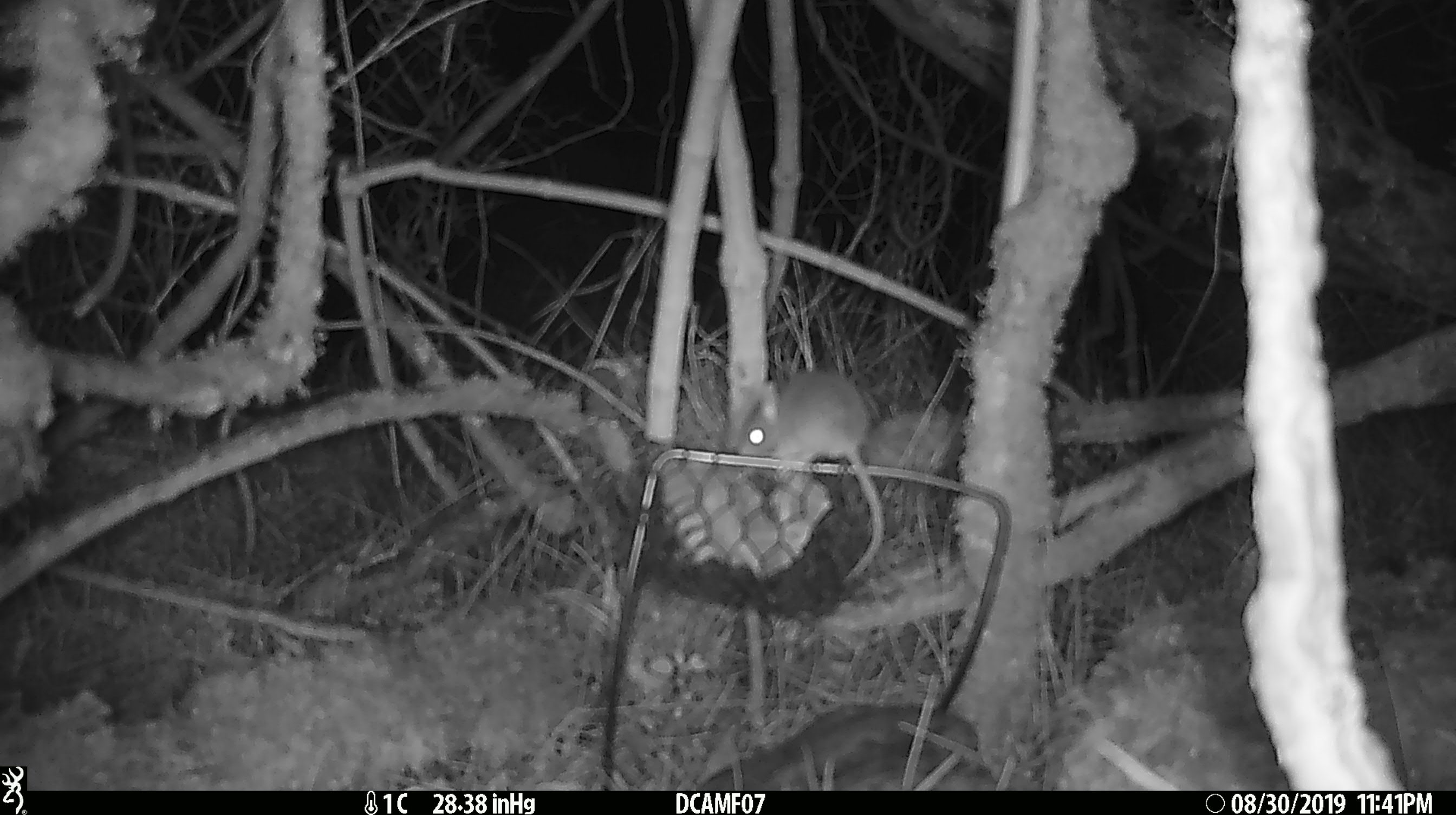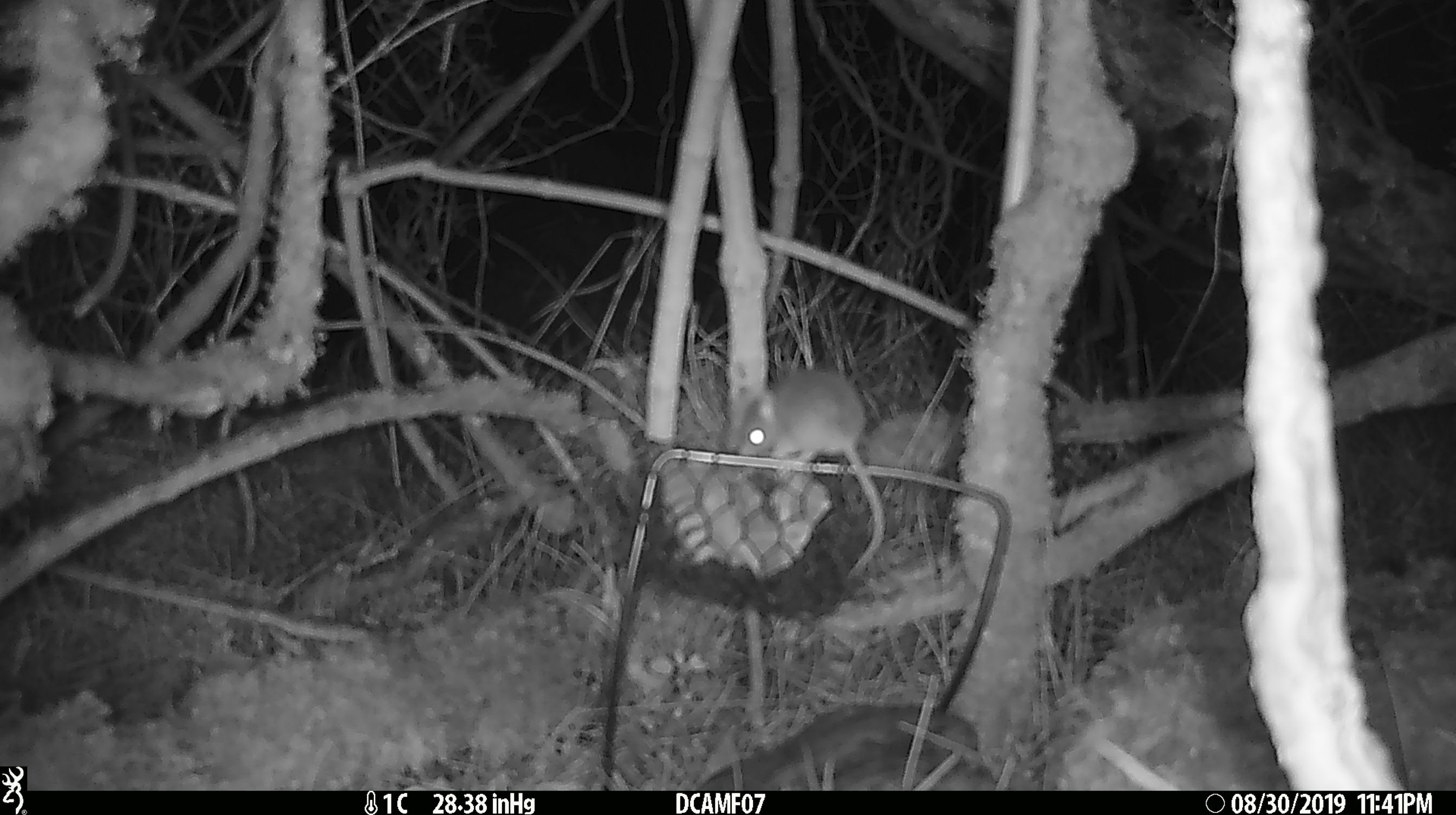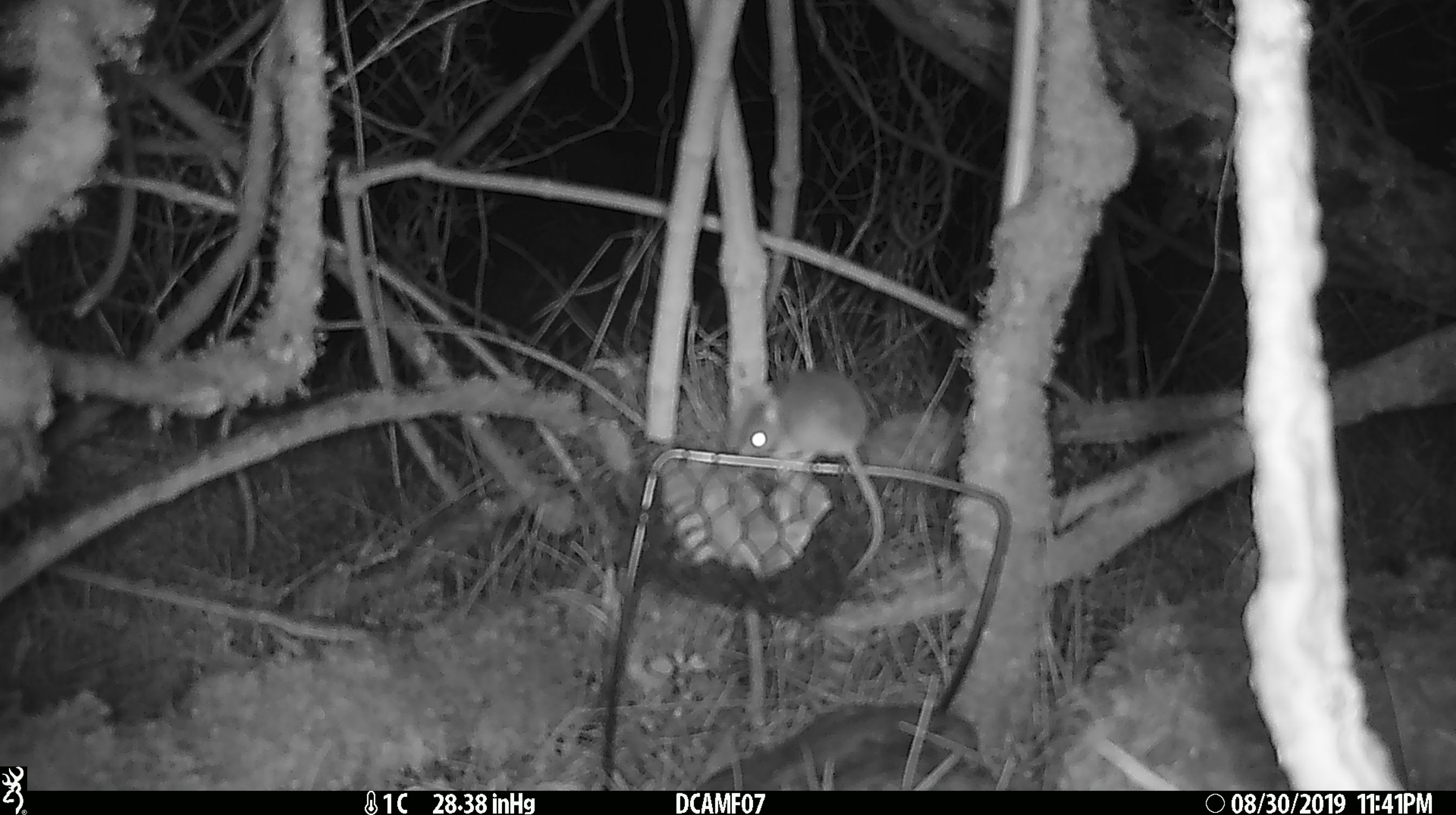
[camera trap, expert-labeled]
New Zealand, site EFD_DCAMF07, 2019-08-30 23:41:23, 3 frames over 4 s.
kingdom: Animalia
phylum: Chordata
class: Mammalia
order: Rodentia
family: Muridae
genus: Mus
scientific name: Mus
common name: mouse